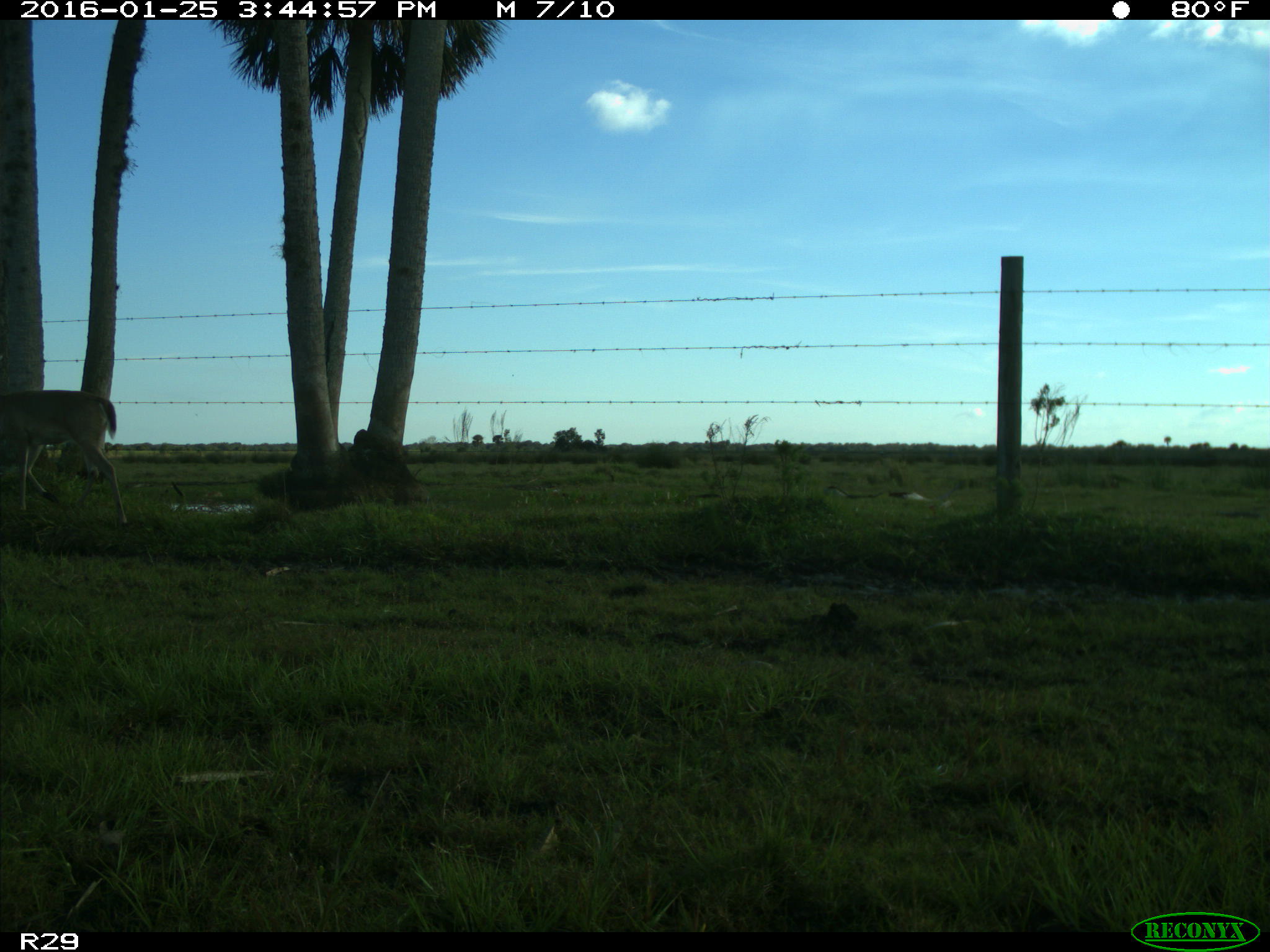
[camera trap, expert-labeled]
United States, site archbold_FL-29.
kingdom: Animalia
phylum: Chordata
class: Mammalia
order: Artiodactyla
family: Cervidae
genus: Odocoileus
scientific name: Odocoileus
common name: deer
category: unidentified deer